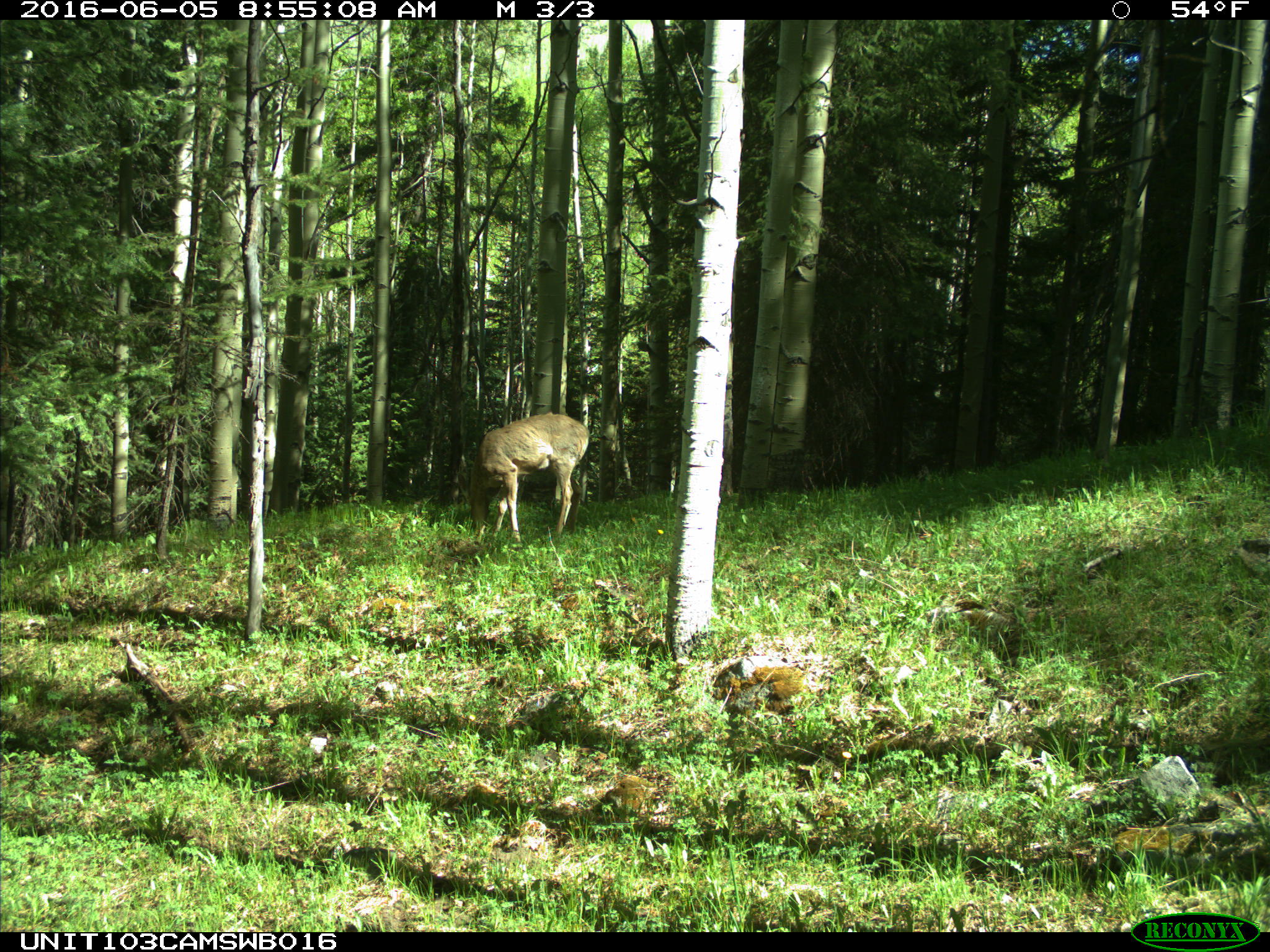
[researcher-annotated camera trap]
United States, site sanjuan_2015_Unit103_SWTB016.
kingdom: Animalia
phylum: Chordata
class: Mammalia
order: Artiodactyla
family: Cervidae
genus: Odocoileus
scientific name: Odocoileus hemionus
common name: mule deer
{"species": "Odocoileus hemionus (mule deer)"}